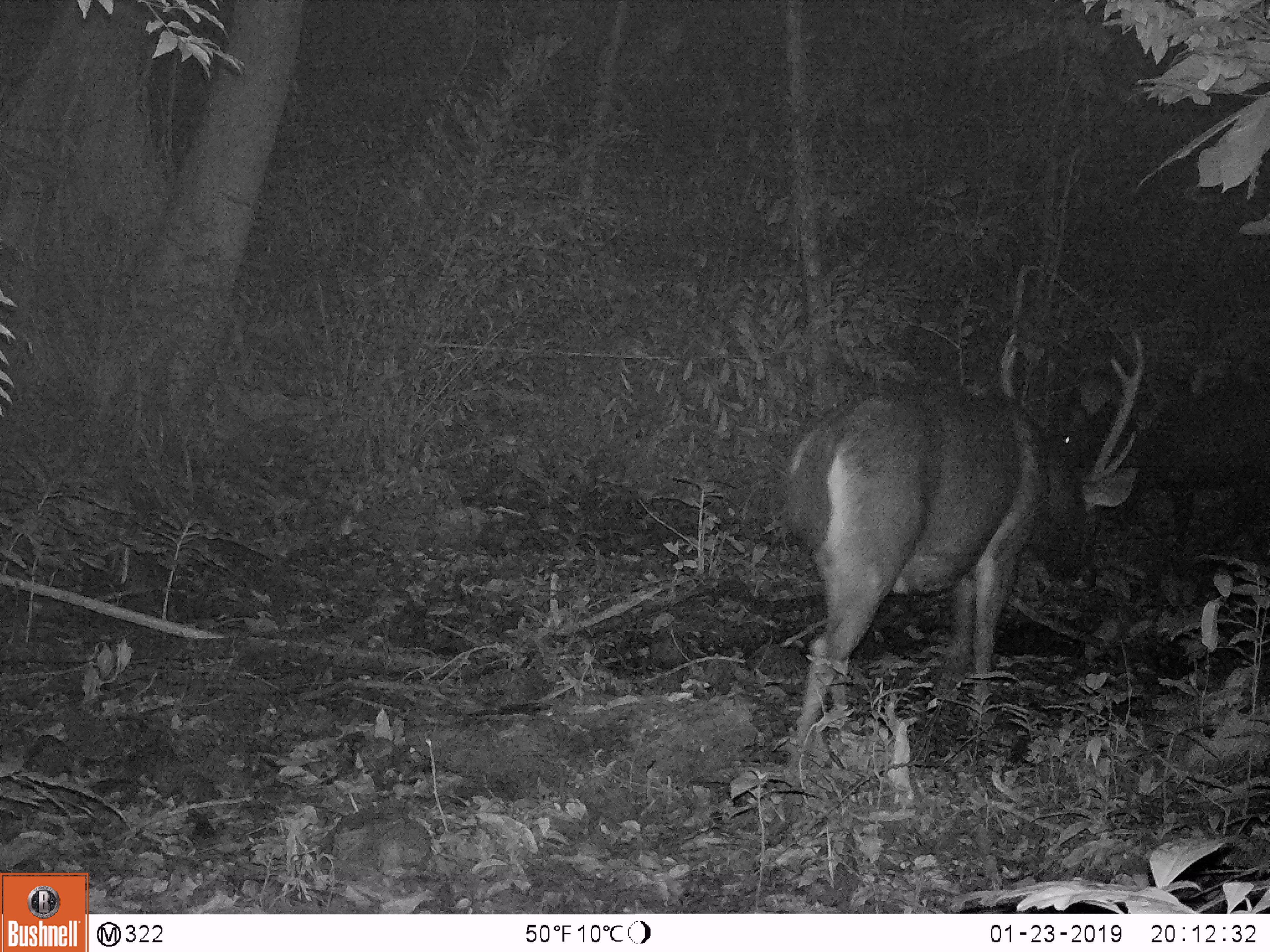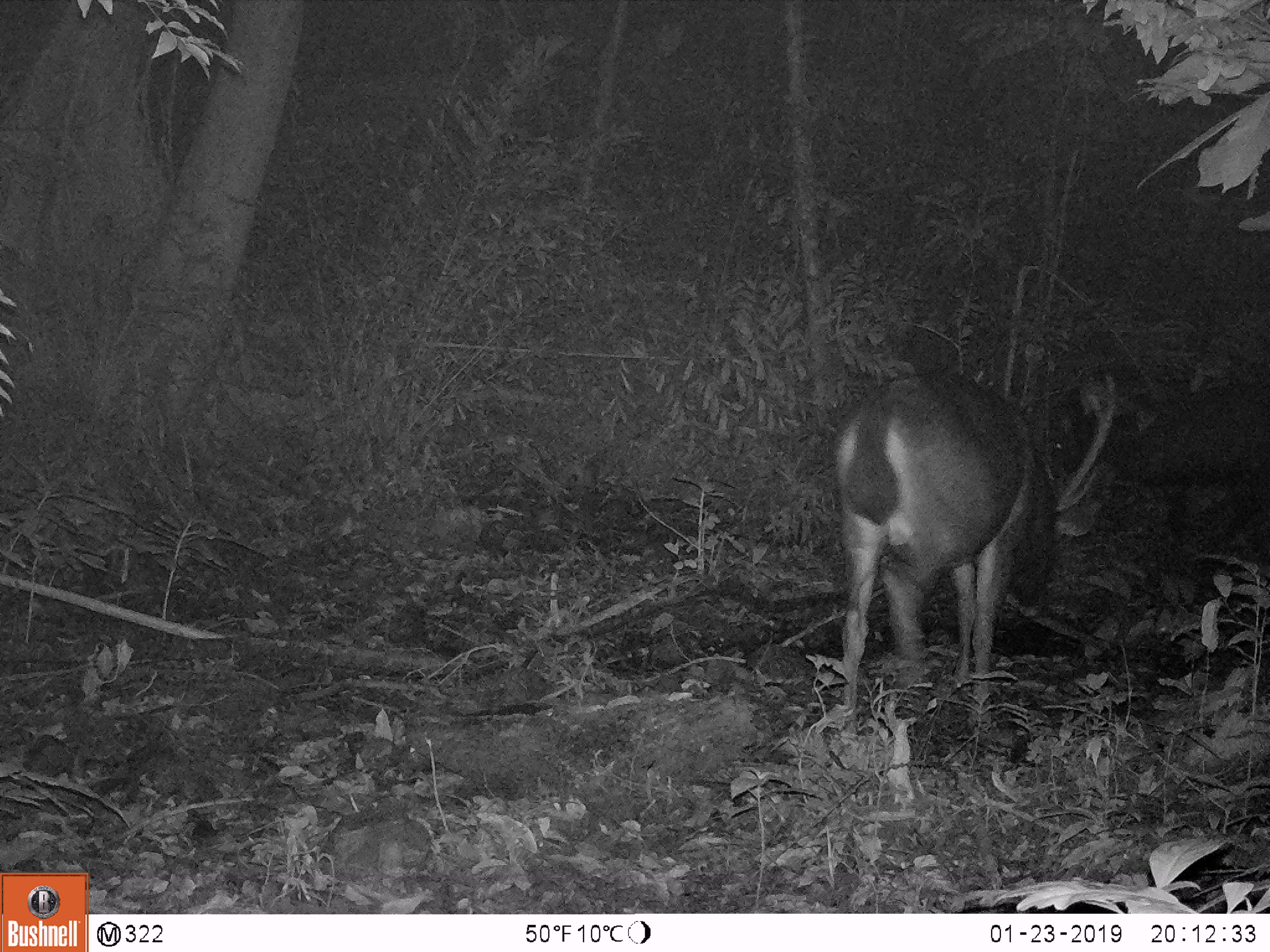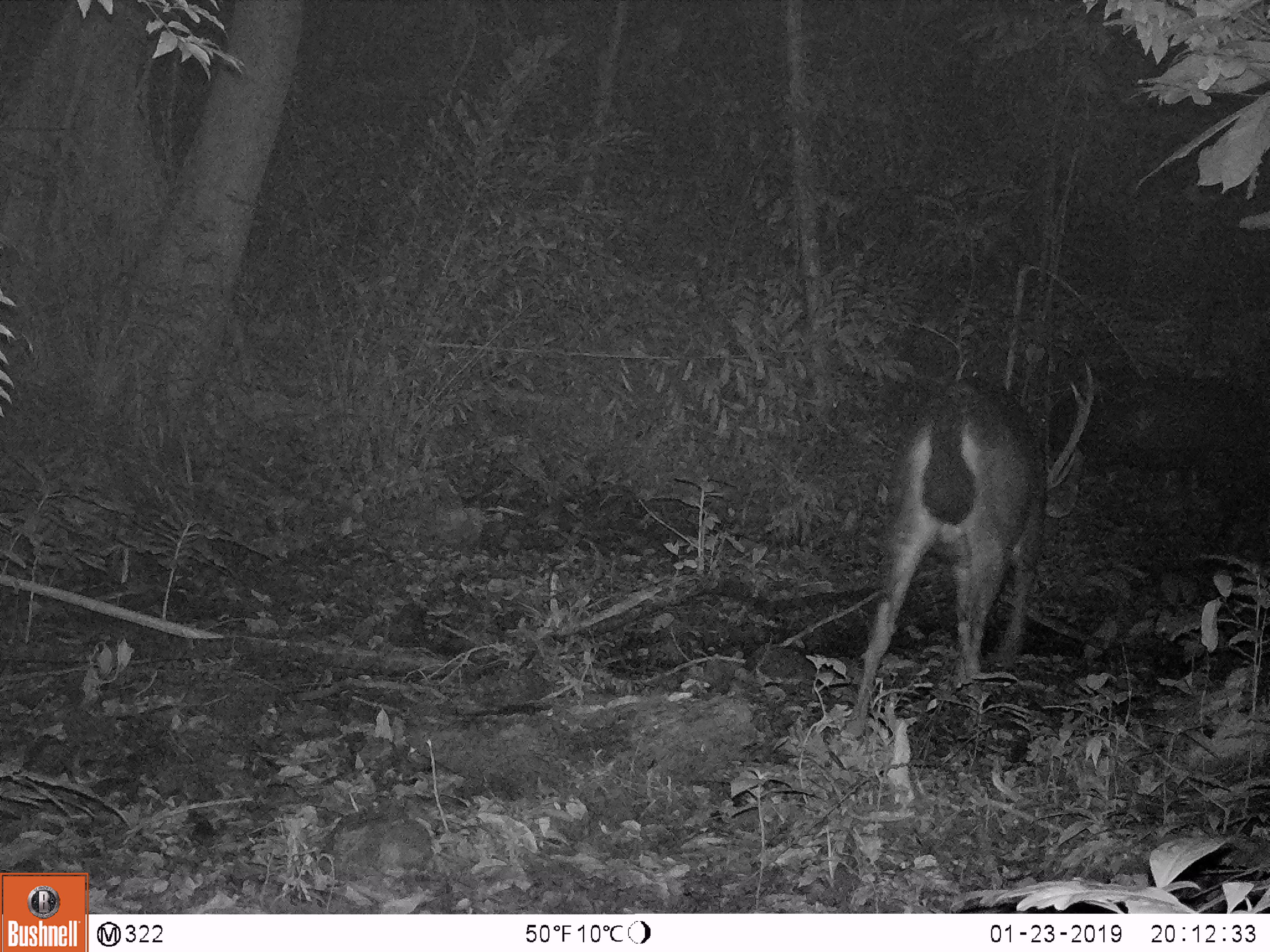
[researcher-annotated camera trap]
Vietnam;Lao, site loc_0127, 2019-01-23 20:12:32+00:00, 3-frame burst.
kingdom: Animalia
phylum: Chordata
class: Mammalia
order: Artiodactyla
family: Cervidae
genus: Rusa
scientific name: Rusa unicolor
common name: sambar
Sambar (Rusa unicolor). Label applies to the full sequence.